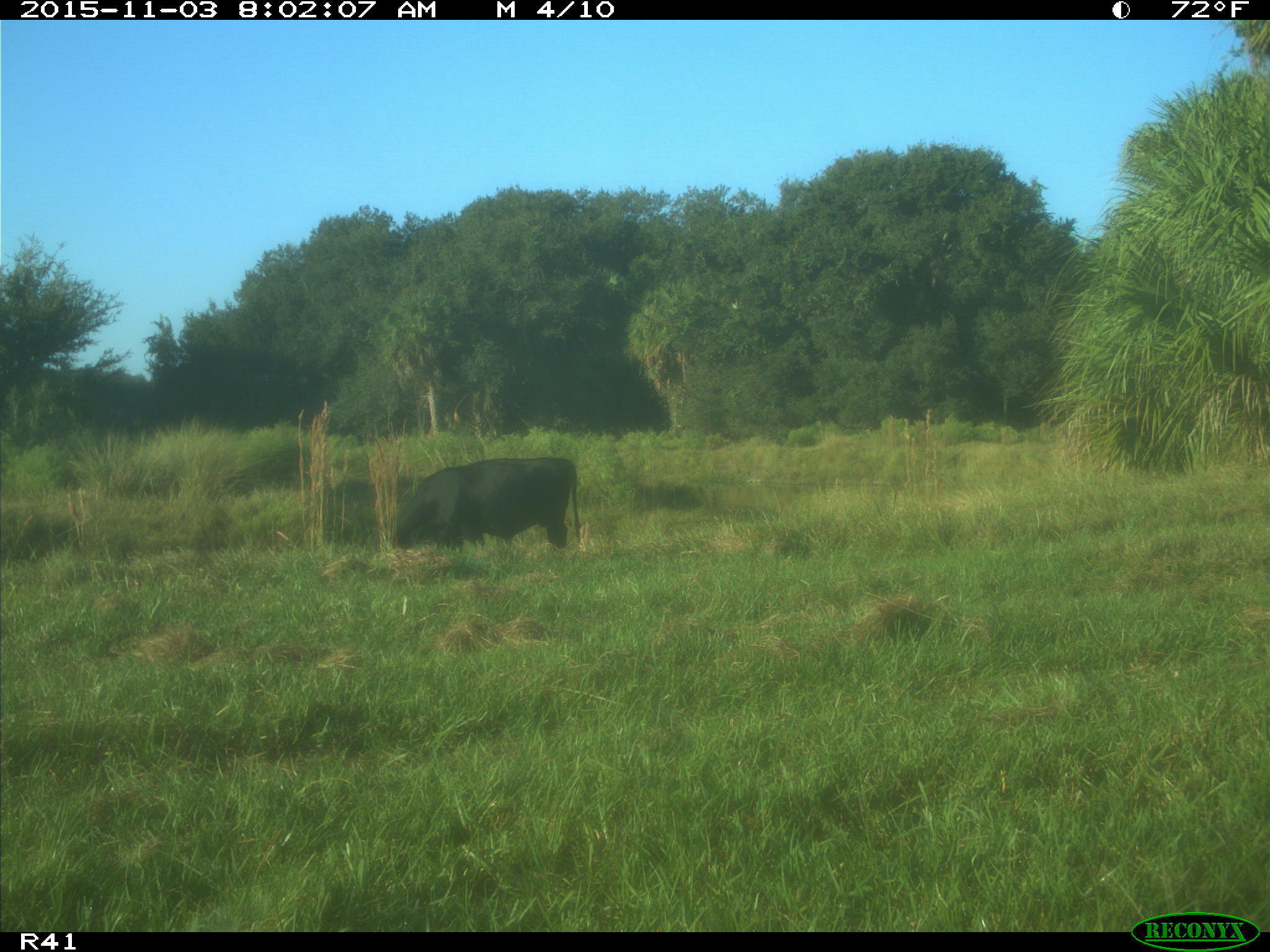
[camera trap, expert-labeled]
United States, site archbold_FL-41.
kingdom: Animalia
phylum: Chordata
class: Mammalia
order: Artiodactyla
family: Bovidae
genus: Bos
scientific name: Bos taurus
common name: domestic cow